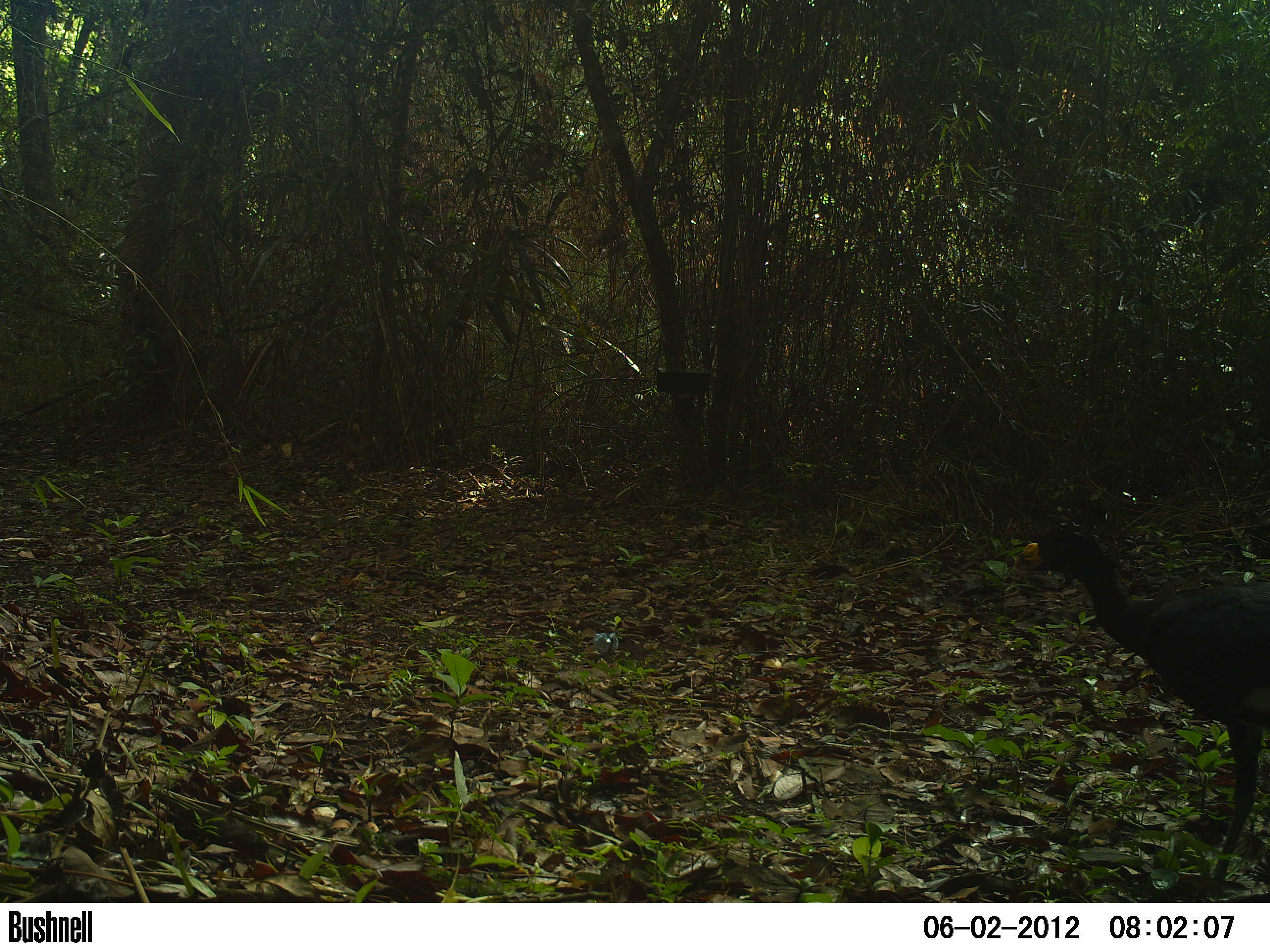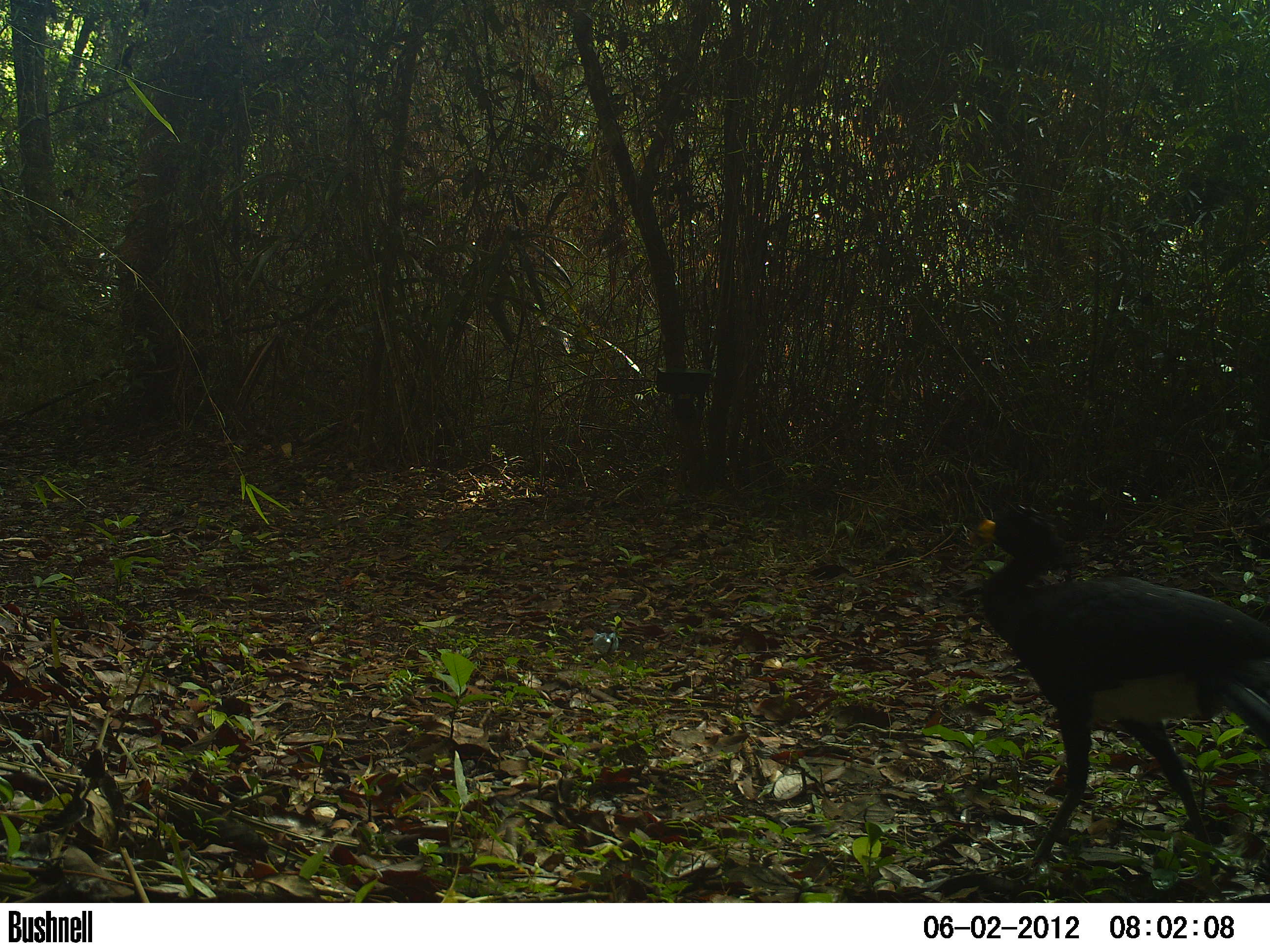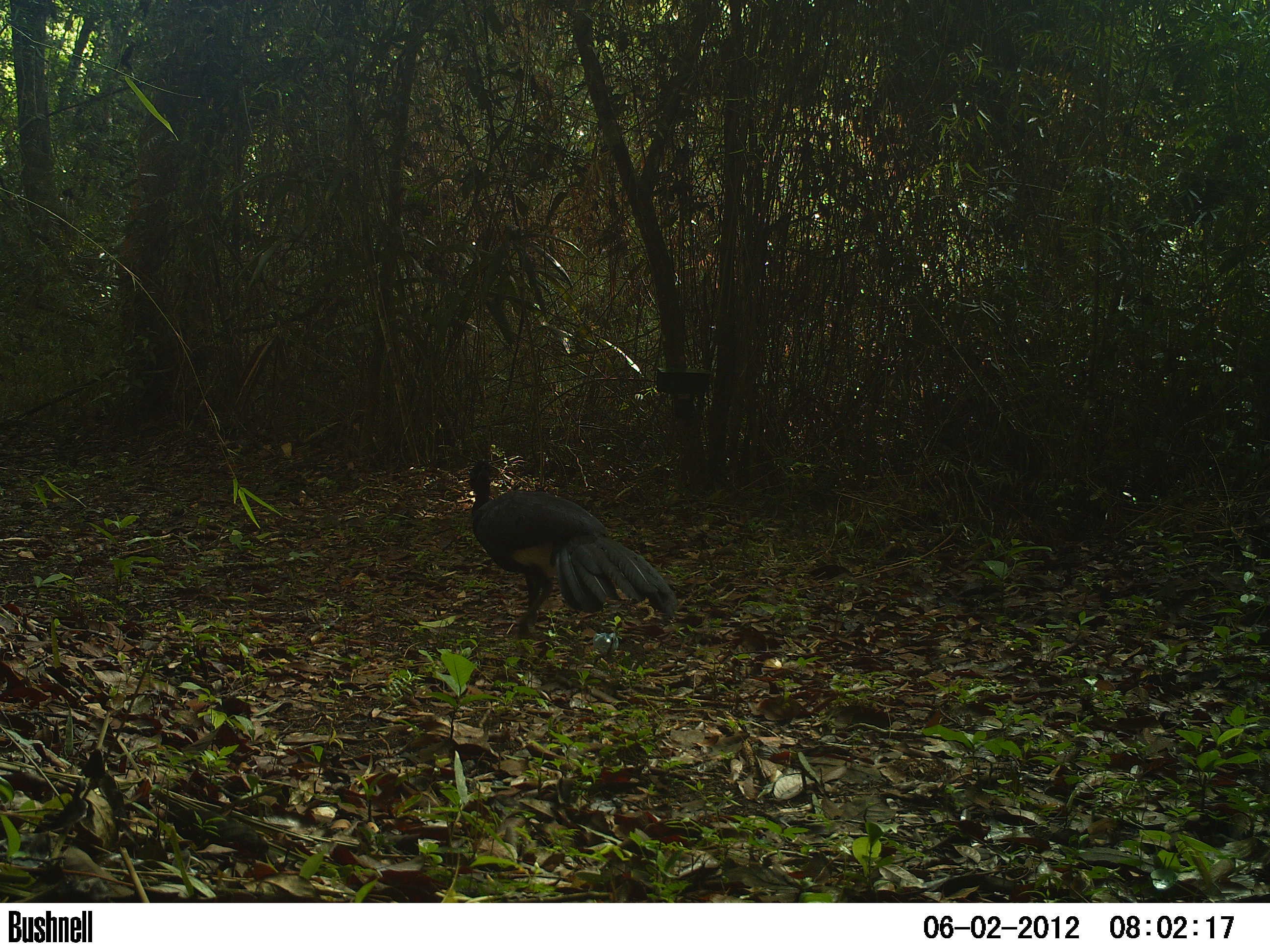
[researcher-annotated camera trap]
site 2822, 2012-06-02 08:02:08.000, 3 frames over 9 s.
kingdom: Animalia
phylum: Chordata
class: Aves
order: Galliformes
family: Cracidae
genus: Crax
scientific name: Crax rubra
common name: great curassow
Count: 1.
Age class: adult.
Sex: male.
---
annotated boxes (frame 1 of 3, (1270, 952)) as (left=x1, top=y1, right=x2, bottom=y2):
crax rubra: (left=1012, top=520, right=1270, bottom=881)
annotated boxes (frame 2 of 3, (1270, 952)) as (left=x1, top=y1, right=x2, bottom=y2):
crax rubra: (left=964, top=501, right=1270, bottom=869)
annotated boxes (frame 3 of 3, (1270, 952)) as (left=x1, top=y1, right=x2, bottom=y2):
crax rubra: (left=466, top=458, right=678, bottom=641)